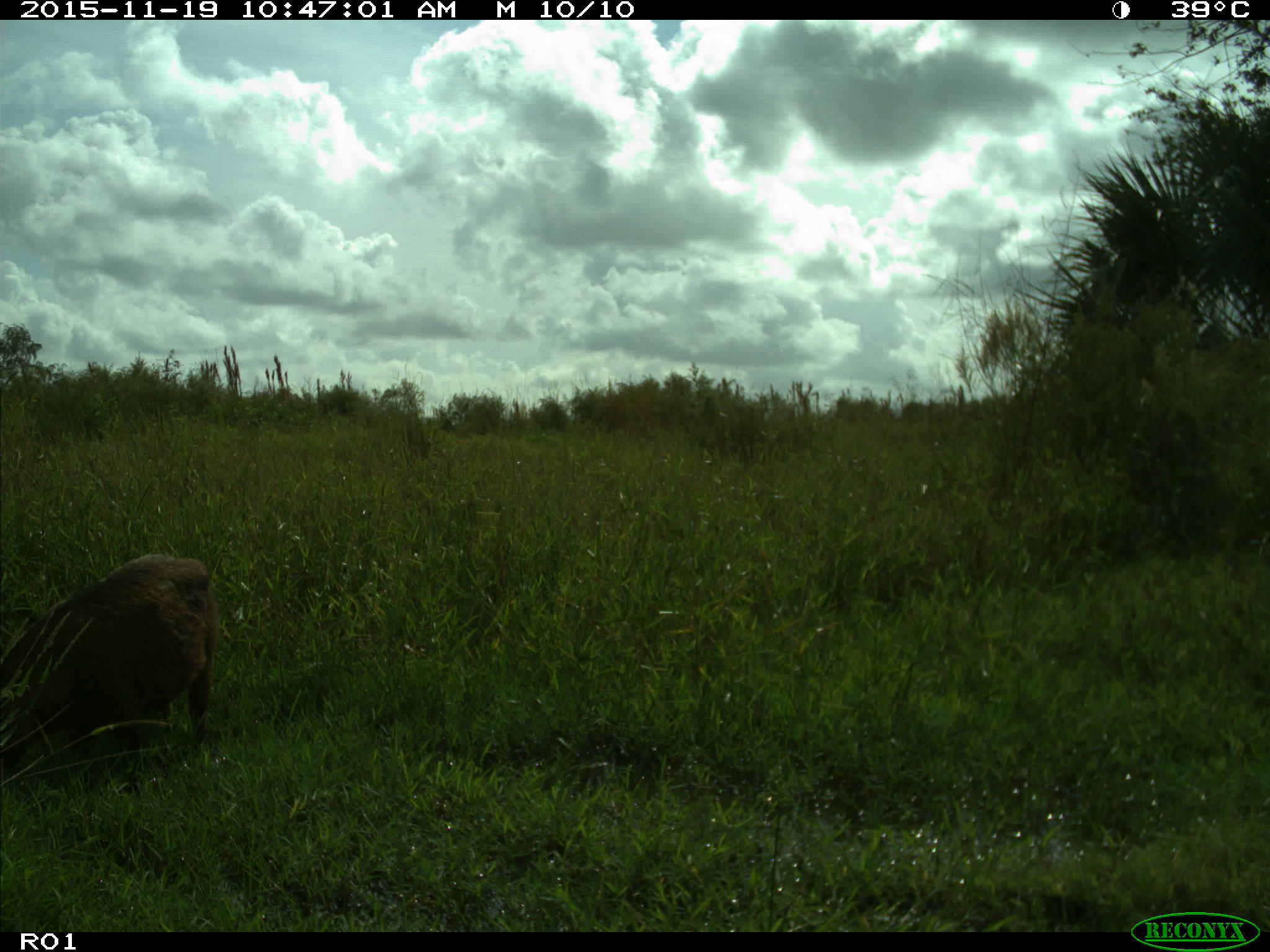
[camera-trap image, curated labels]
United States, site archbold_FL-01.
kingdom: Animalia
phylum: Chordata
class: Mammalia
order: Artiodactyla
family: Suidae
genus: Sus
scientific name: Sus scrofa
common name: wild boar